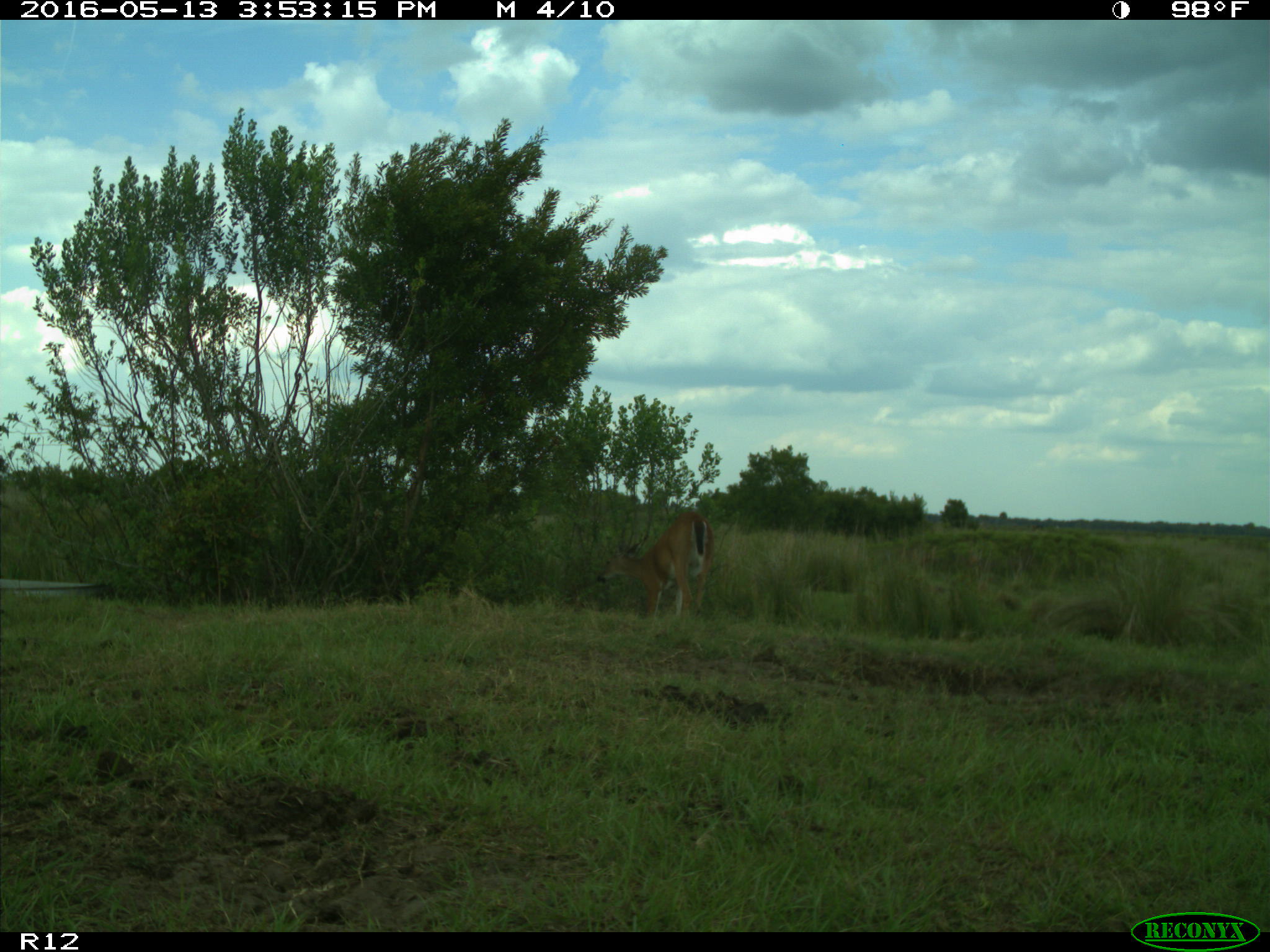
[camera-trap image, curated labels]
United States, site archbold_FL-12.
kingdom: Animalia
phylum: Chordata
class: Mammalia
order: Artiodactyla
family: Cervidae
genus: Odocoileus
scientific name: Odocoileus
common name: deer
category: unidentified deer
Unidentified deer (deer) (Odocoileus).